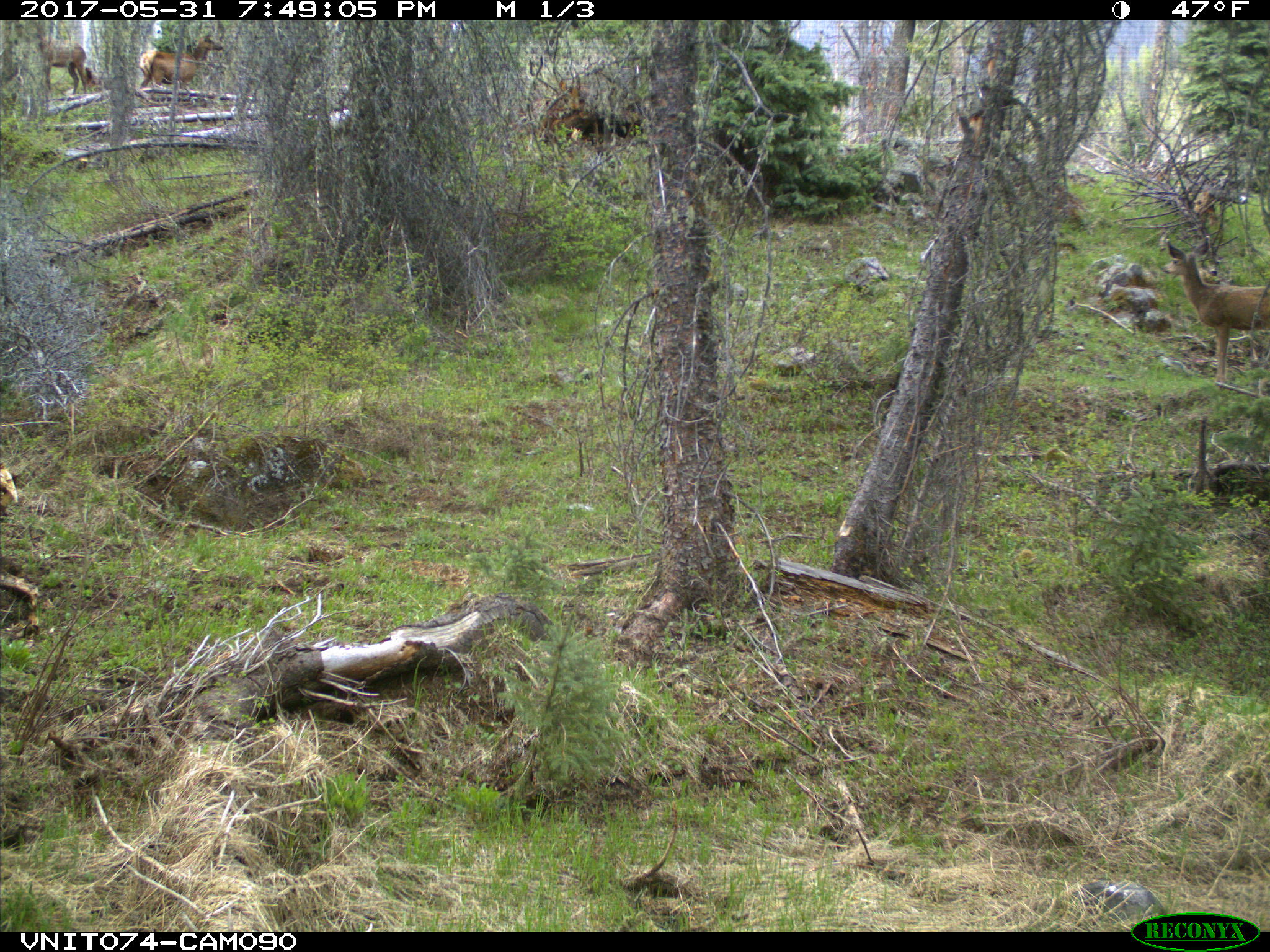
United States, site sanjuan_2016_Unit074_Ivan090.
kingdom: Animalia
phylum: Chordata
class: Mammalia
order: Artiodactyla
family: Cervidae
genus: Odocoileus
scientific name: Odocoileus hemionus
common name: mule deer